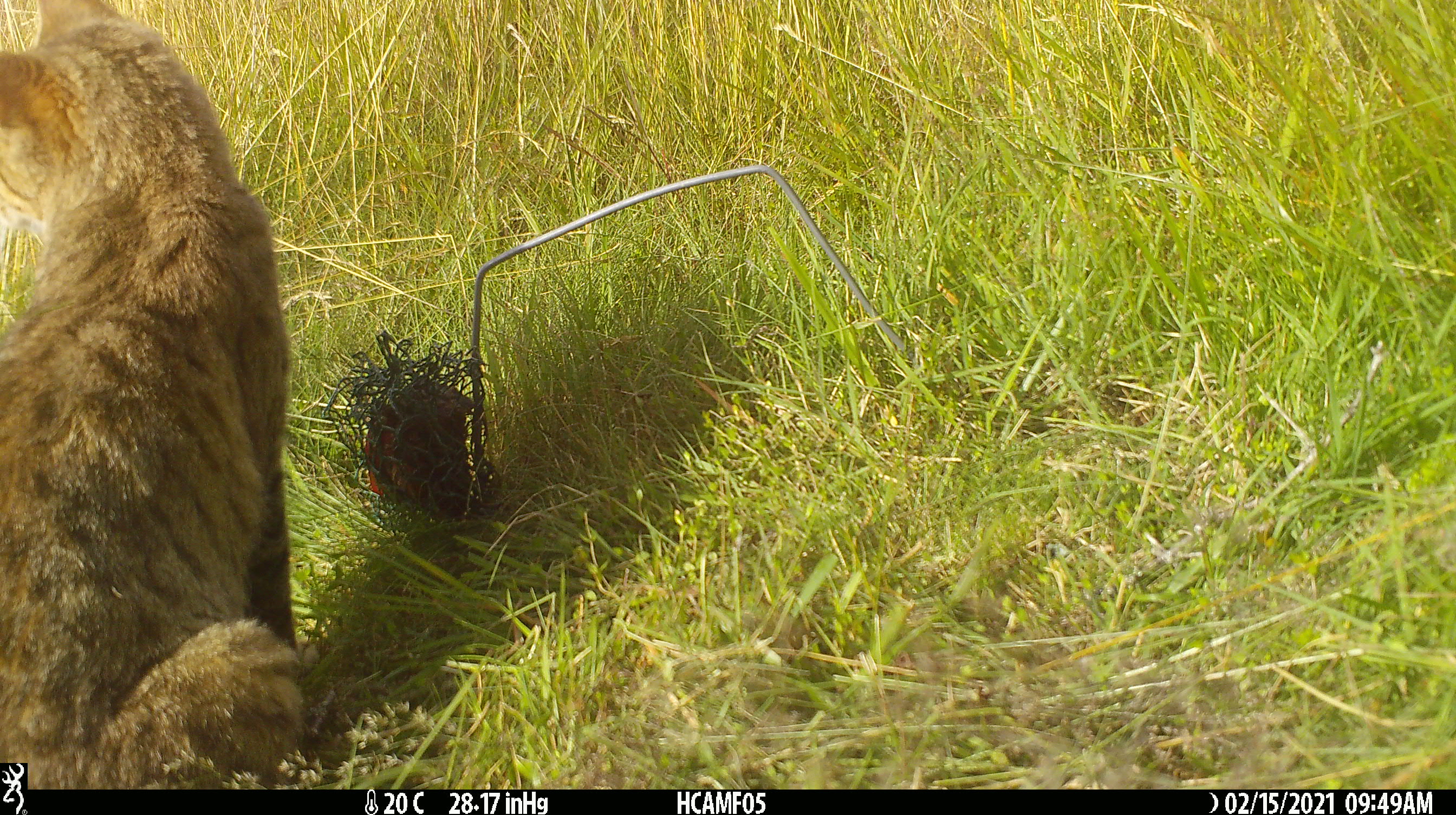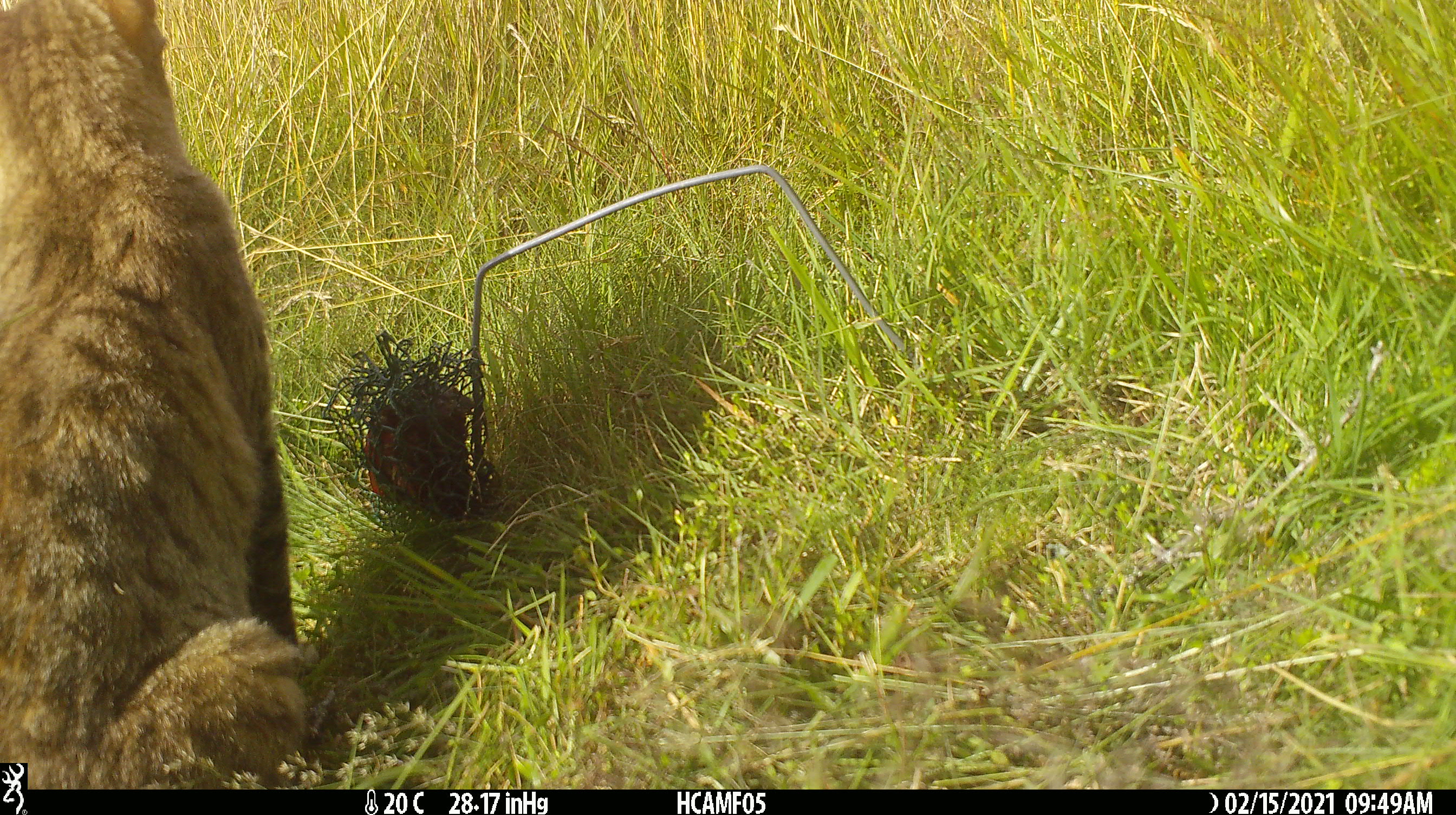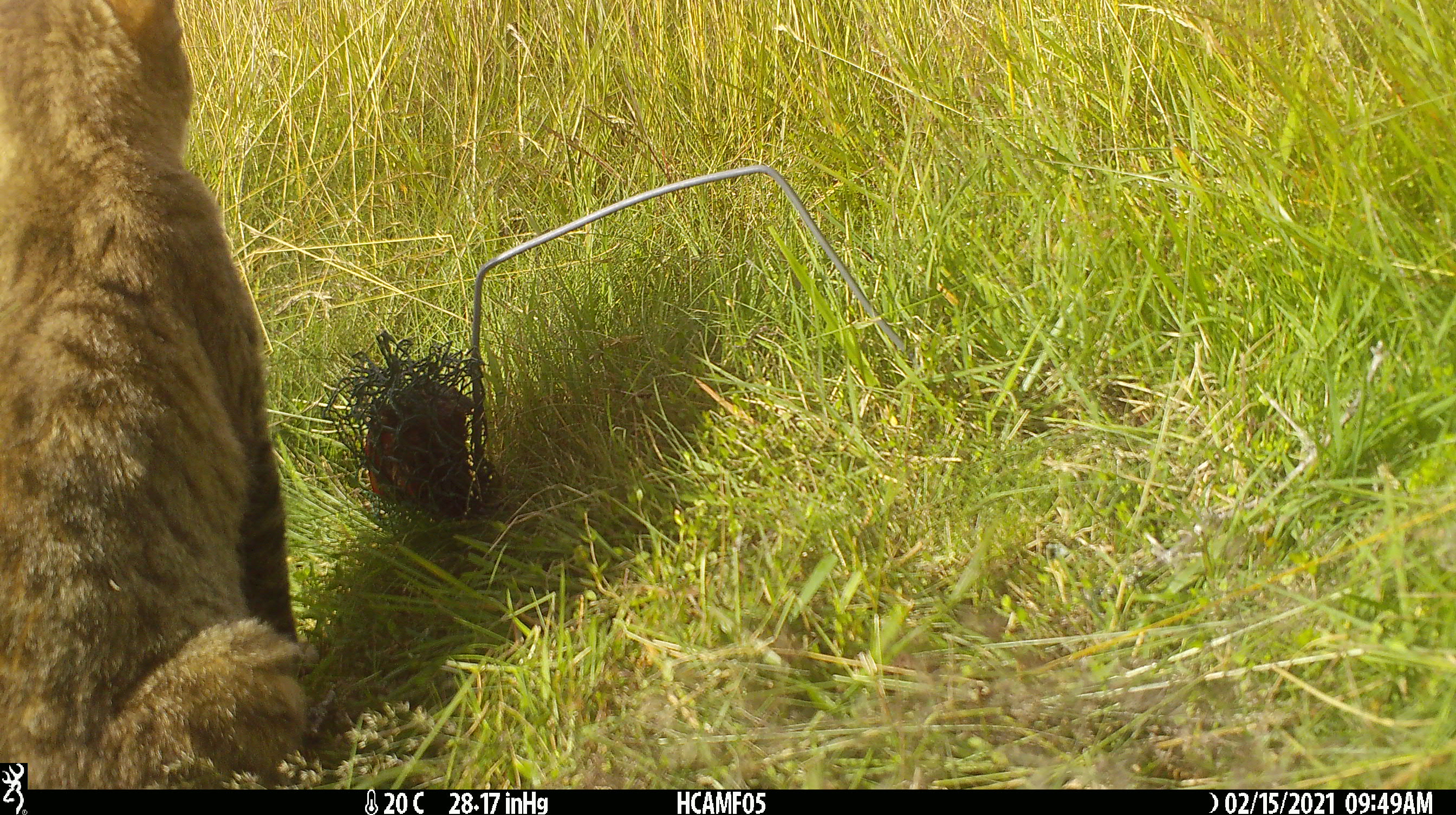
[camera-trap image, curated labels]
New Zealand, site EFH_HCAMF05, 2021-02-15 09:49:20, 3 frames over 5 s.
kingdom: Animalia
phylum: Chordata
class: Mammalia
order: Carnivora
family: Felidae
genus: Felis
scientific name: Felis catus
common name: domestic cat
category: cat